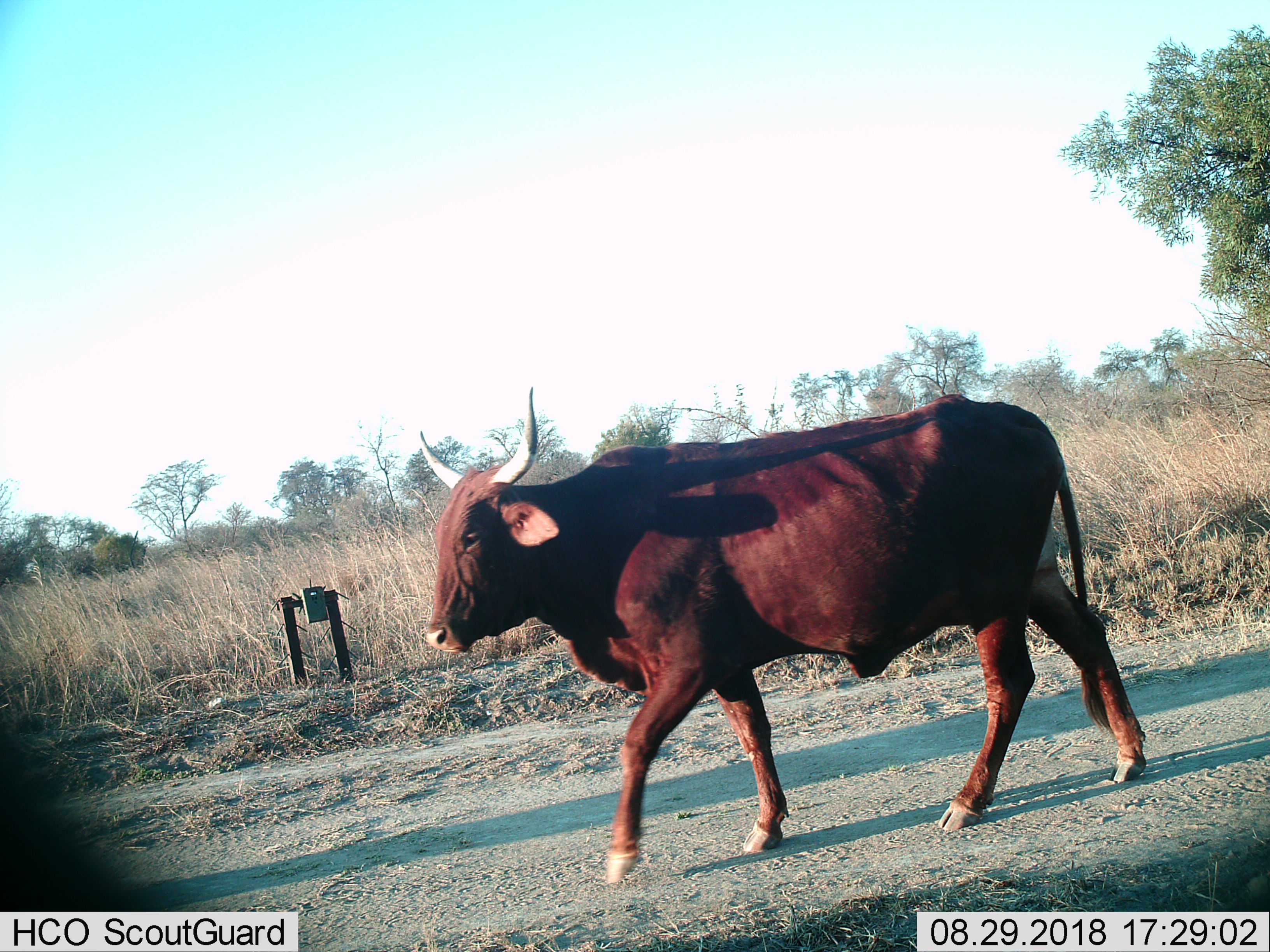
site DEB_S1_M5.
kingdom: Animalia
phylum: Chordata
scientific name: Vertebrata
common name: domestic animal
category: domesticanimal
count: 1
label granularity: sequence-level